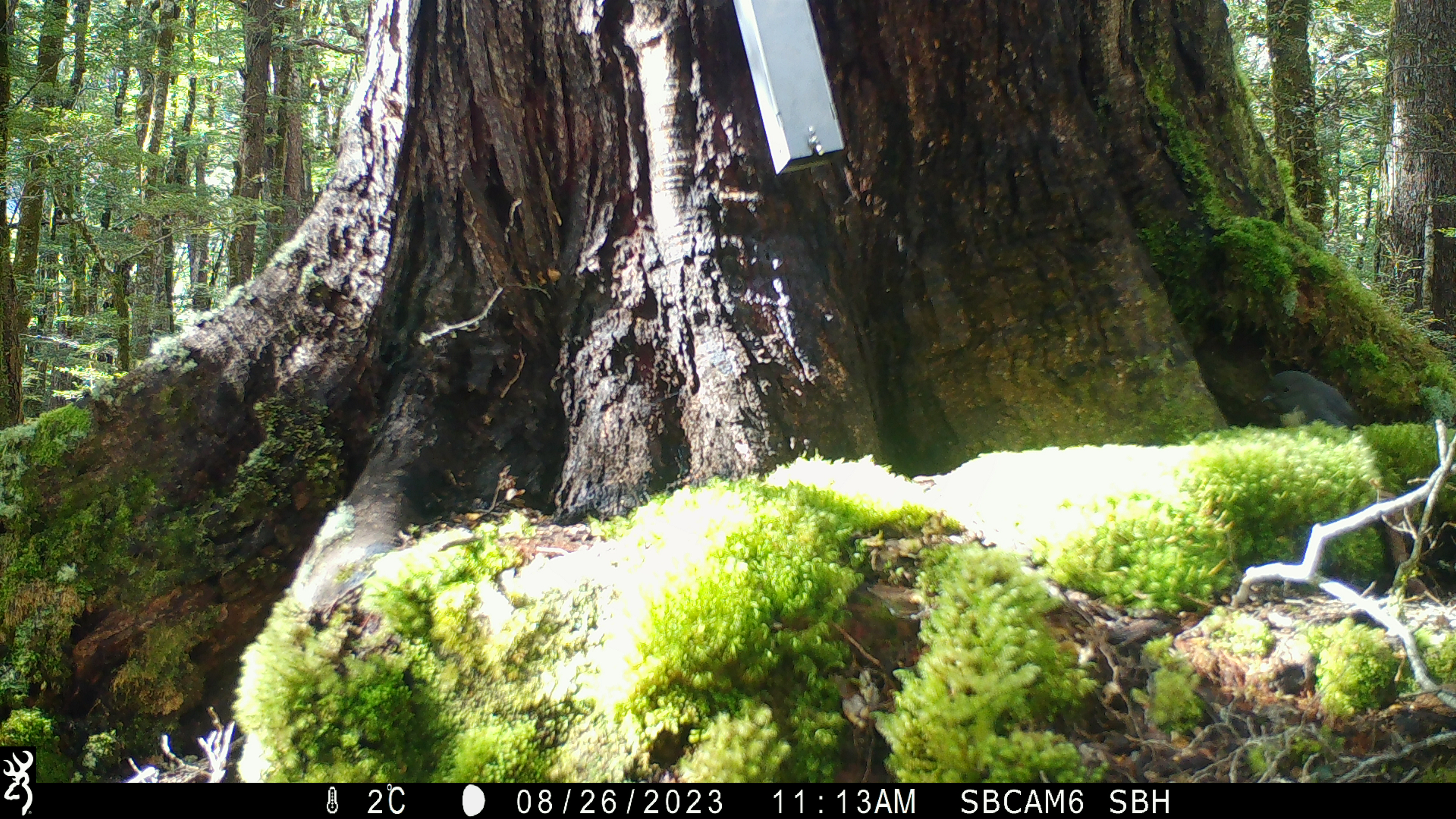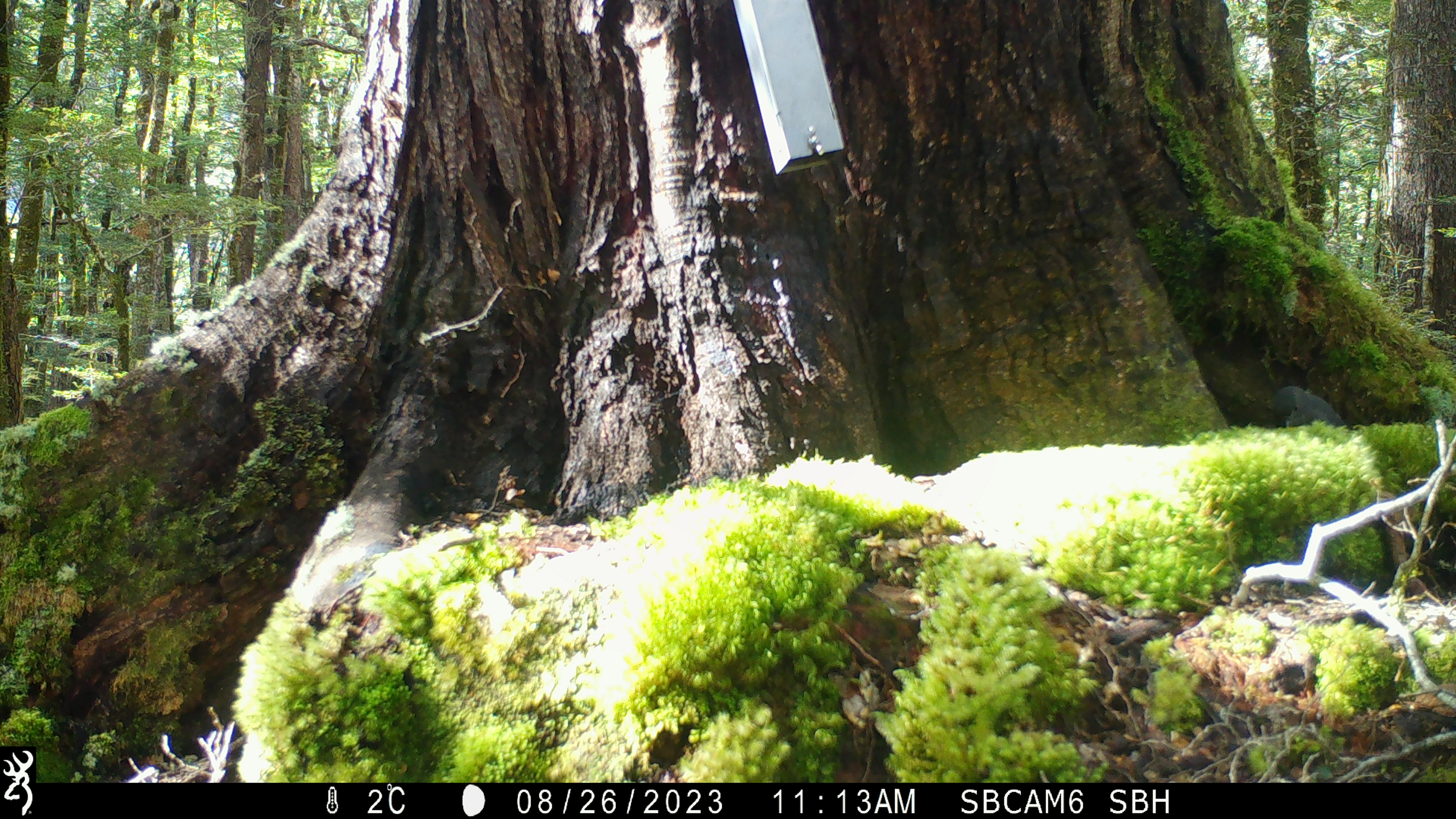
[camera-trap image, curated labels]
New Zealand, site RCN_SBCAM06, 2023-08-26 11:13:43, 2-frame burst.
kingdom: Animalia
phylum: Chordata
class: Aves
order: Passeriformes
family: Petroicidae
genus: Petroica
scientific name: Petroica australis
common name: new zealand robin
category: robin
Robin (new zealand robin) (Petroica australis).